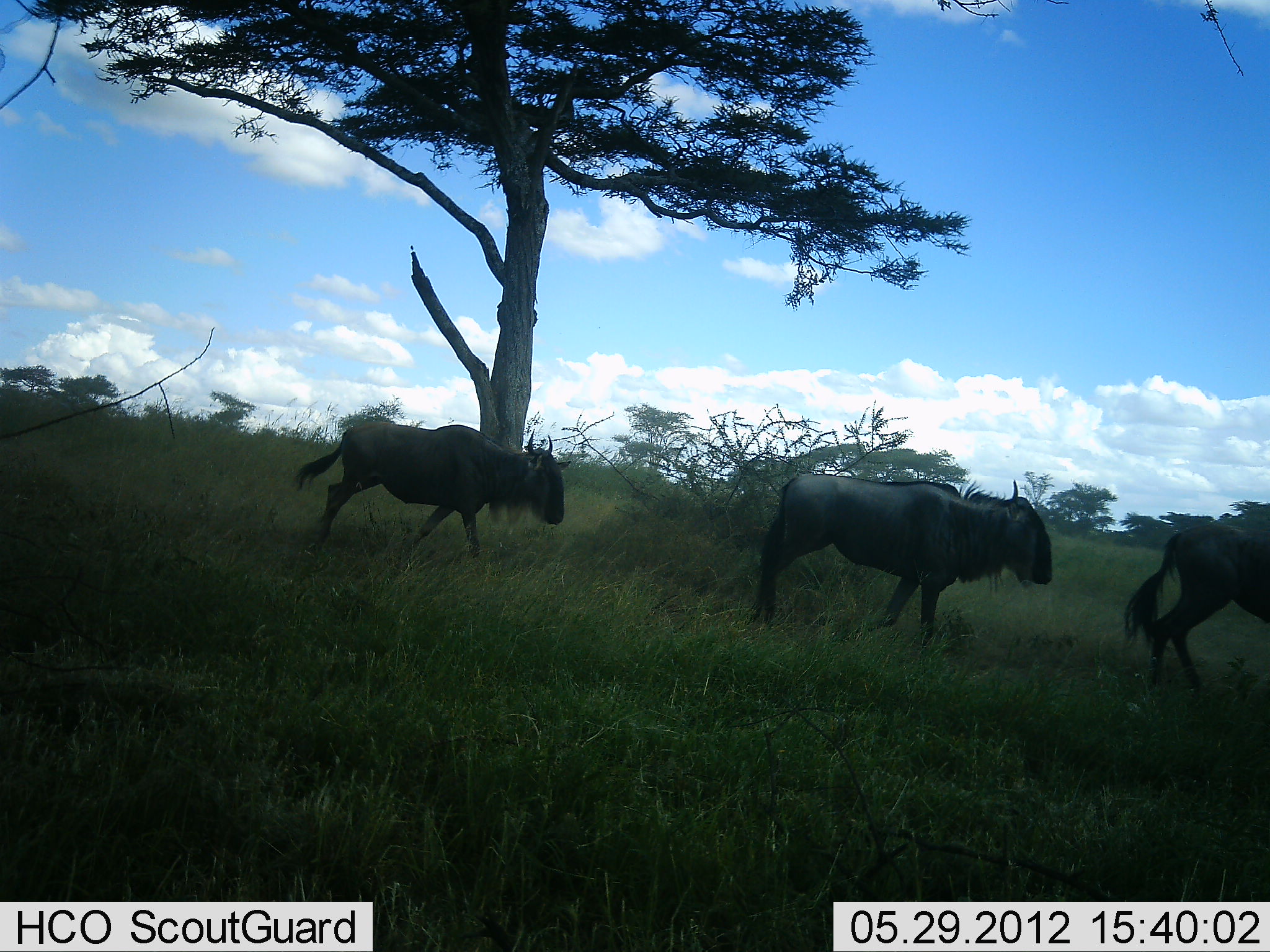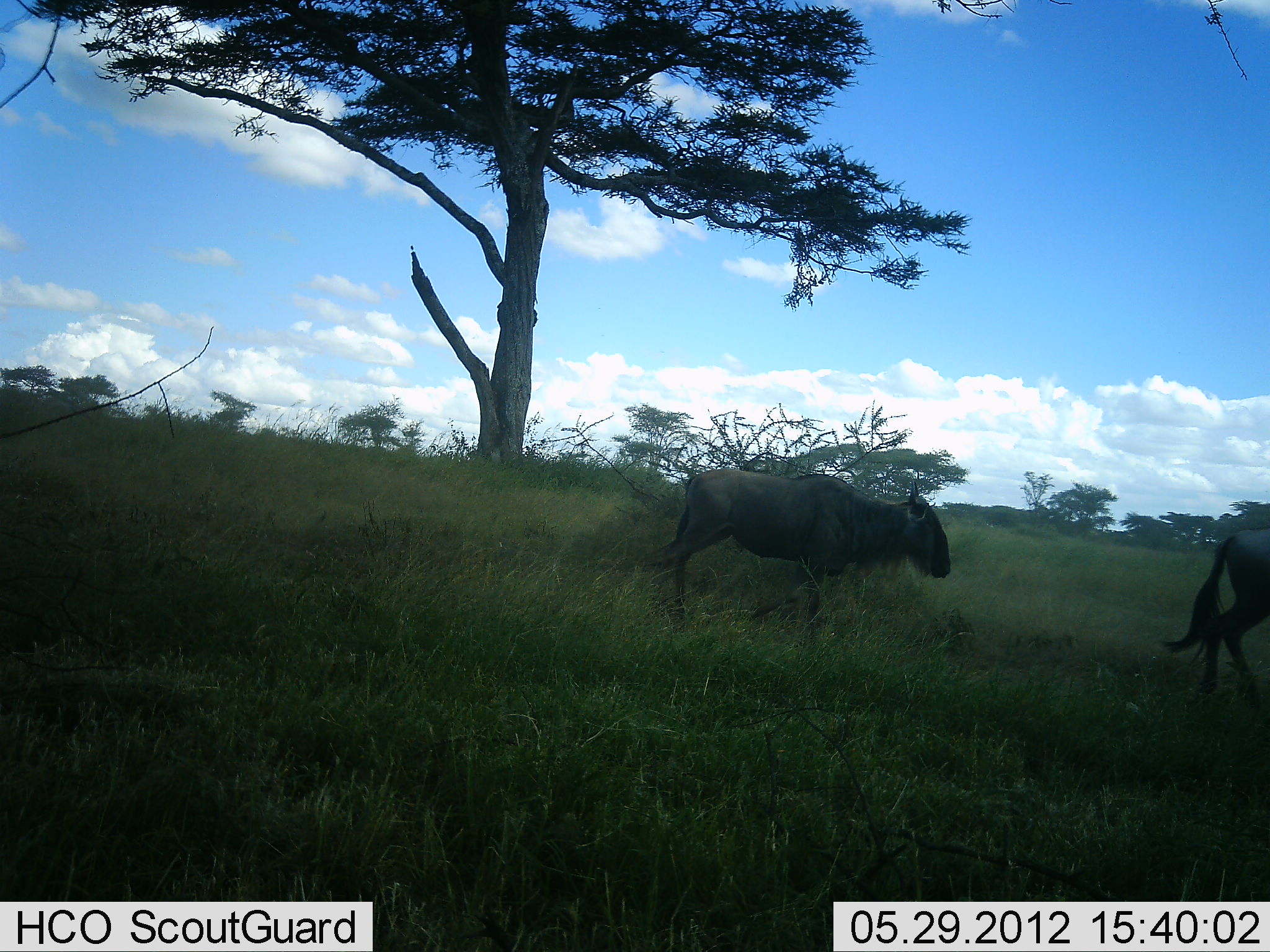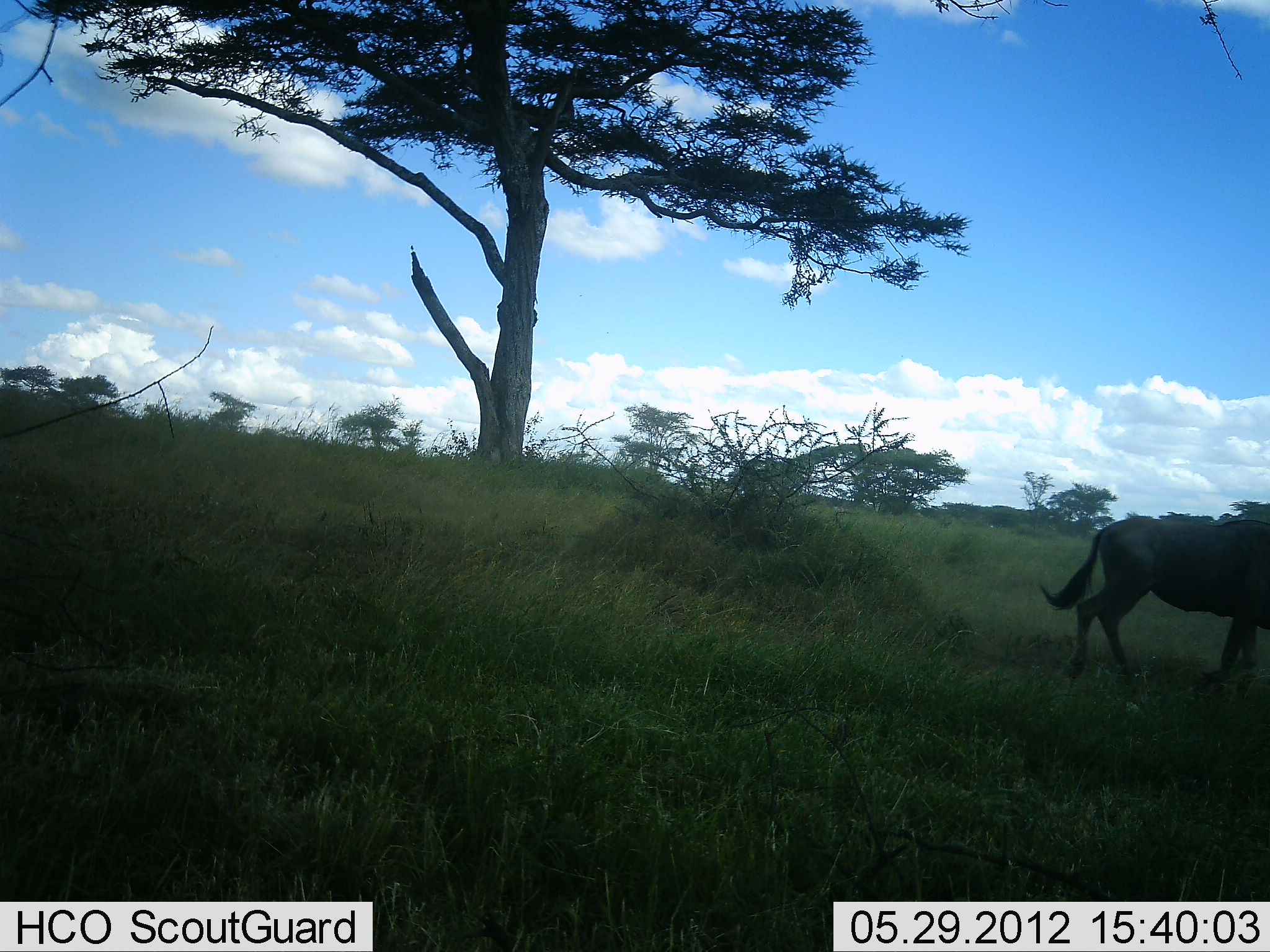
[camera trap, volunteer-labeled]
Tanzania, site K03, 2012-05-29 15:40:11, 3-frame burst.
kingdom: Animalia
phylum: Chordata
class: Mammalia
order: Artiodactyla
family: Bovidae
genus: Connochaetes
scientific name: Connochaetes taurinus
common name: blue wildebeest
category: wildebeest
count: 3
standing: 10%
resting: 0%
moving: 90%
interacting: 0%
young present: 0%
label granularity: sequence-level